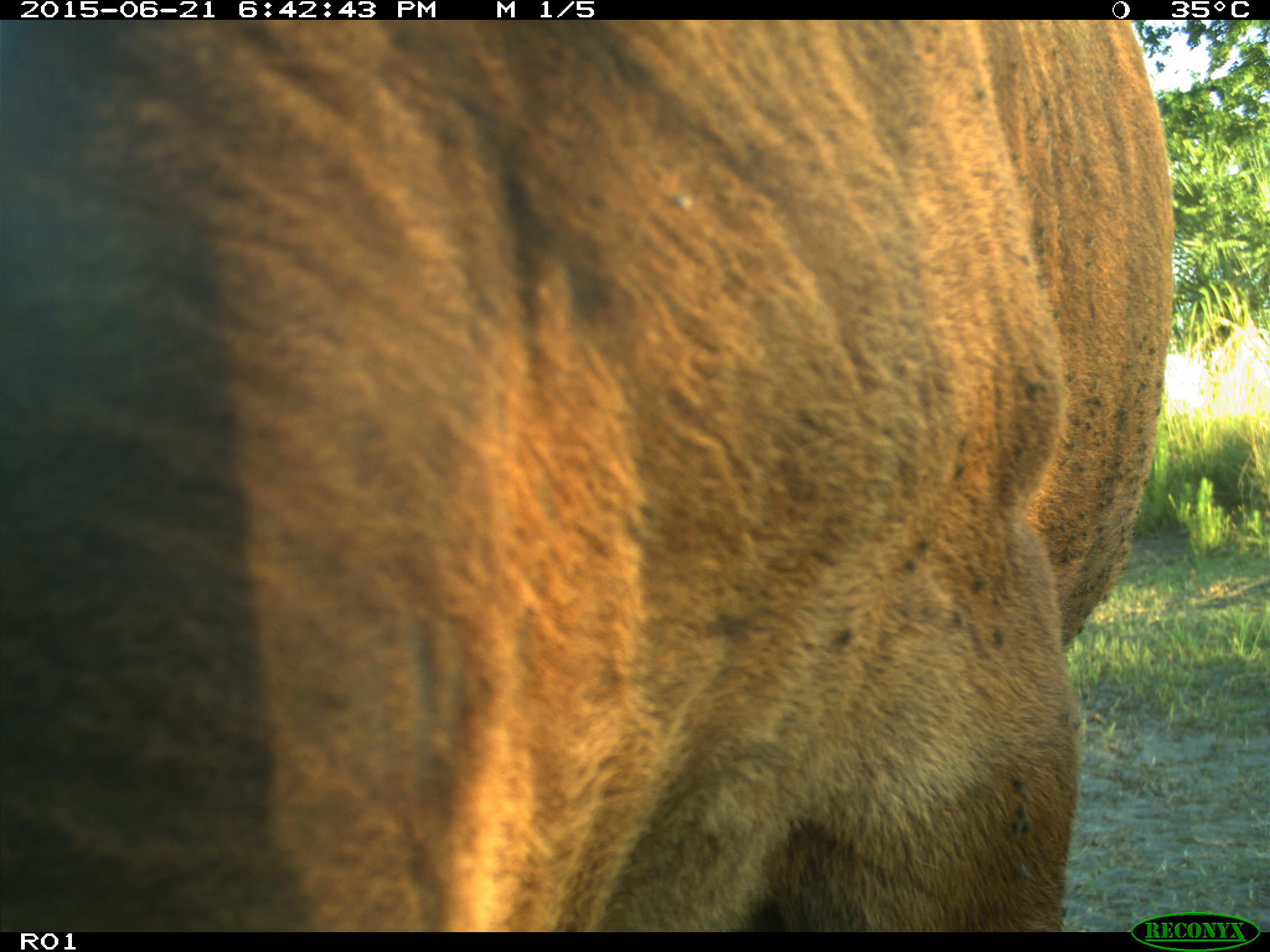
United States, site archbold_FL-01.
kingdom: Animalia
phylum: Chordata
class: Mammalia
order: Artiodactyla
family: Bovidae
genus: Bos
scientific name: Bos taurus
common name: domestic cow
Bos taurus (domestic cow).